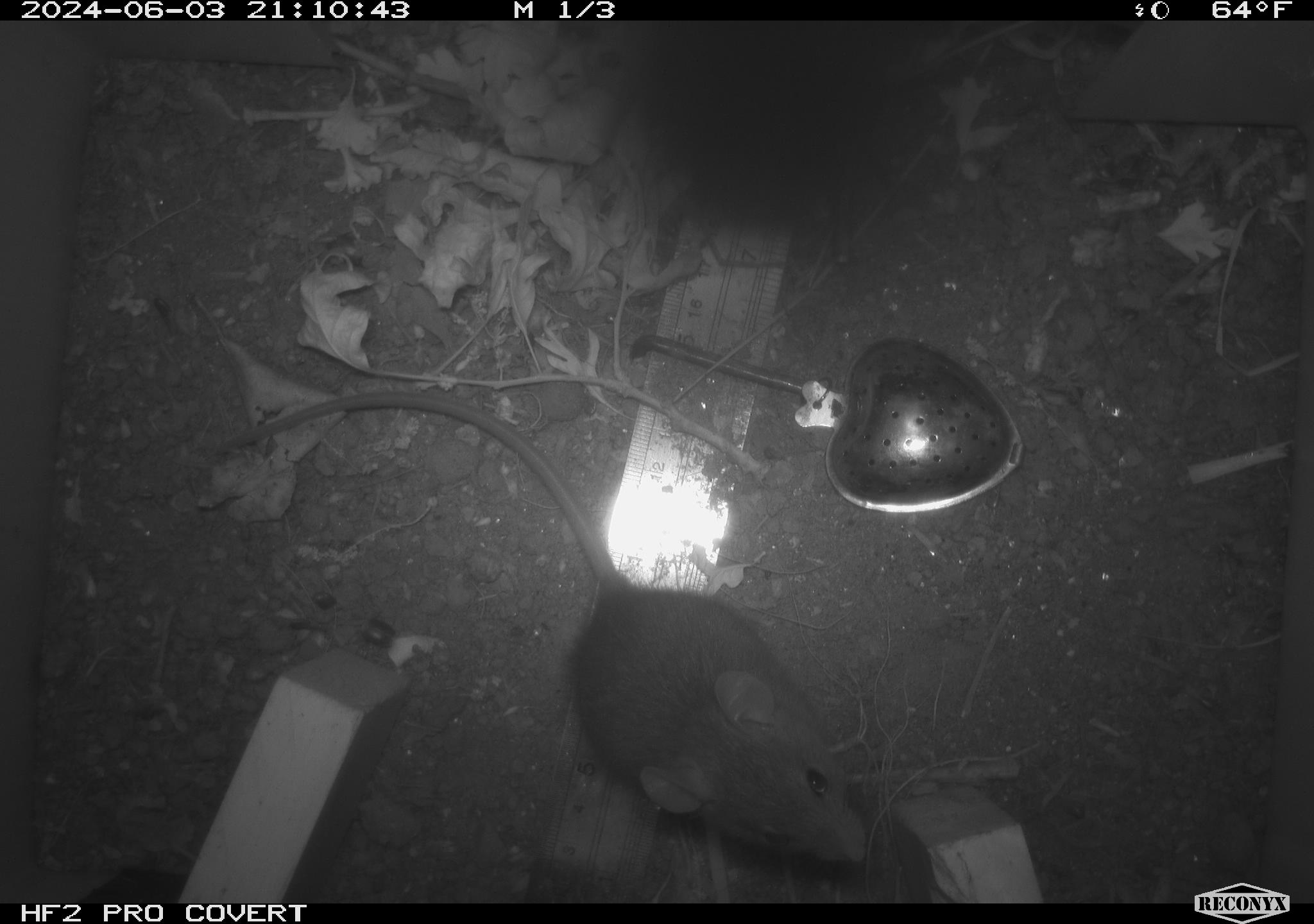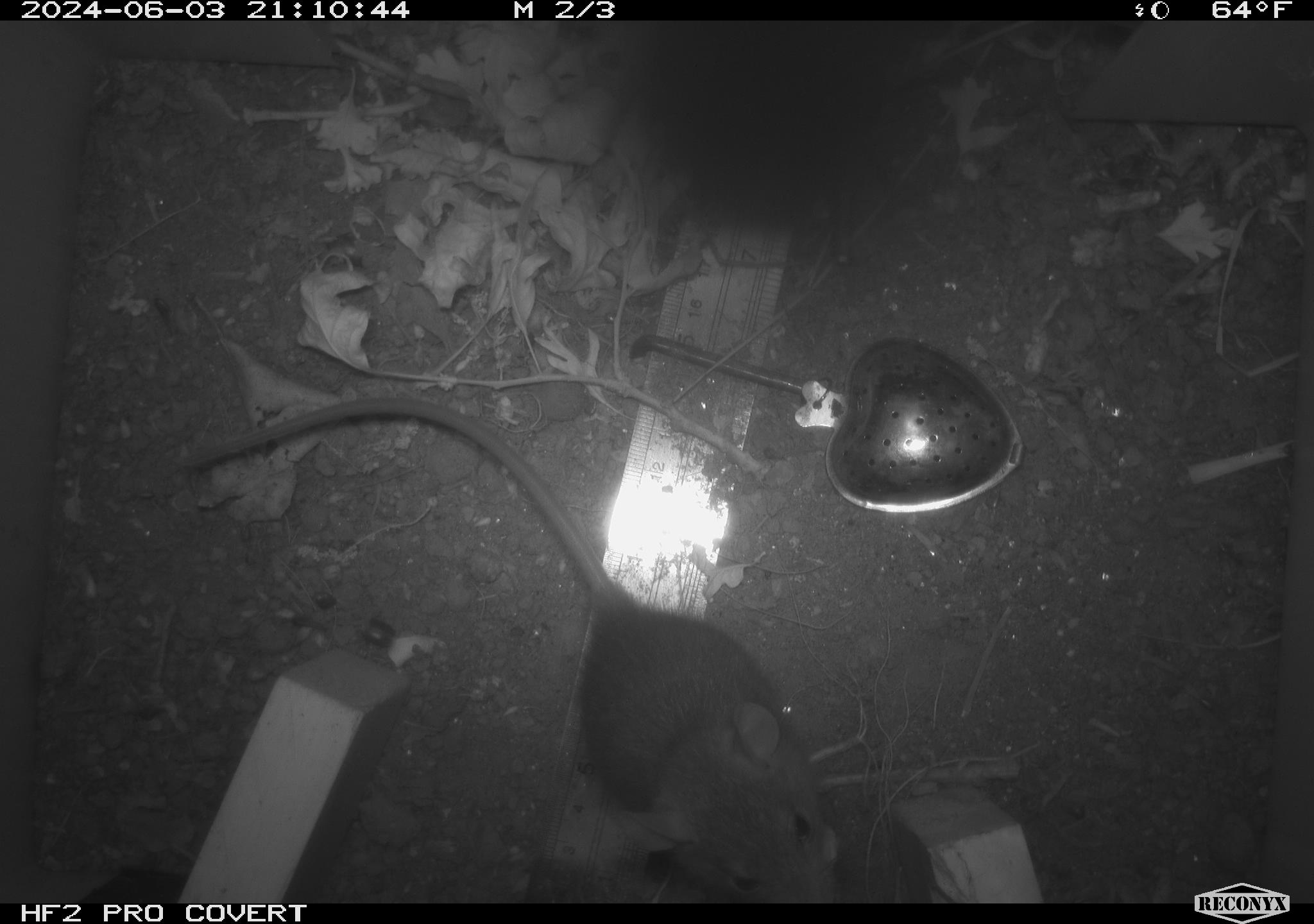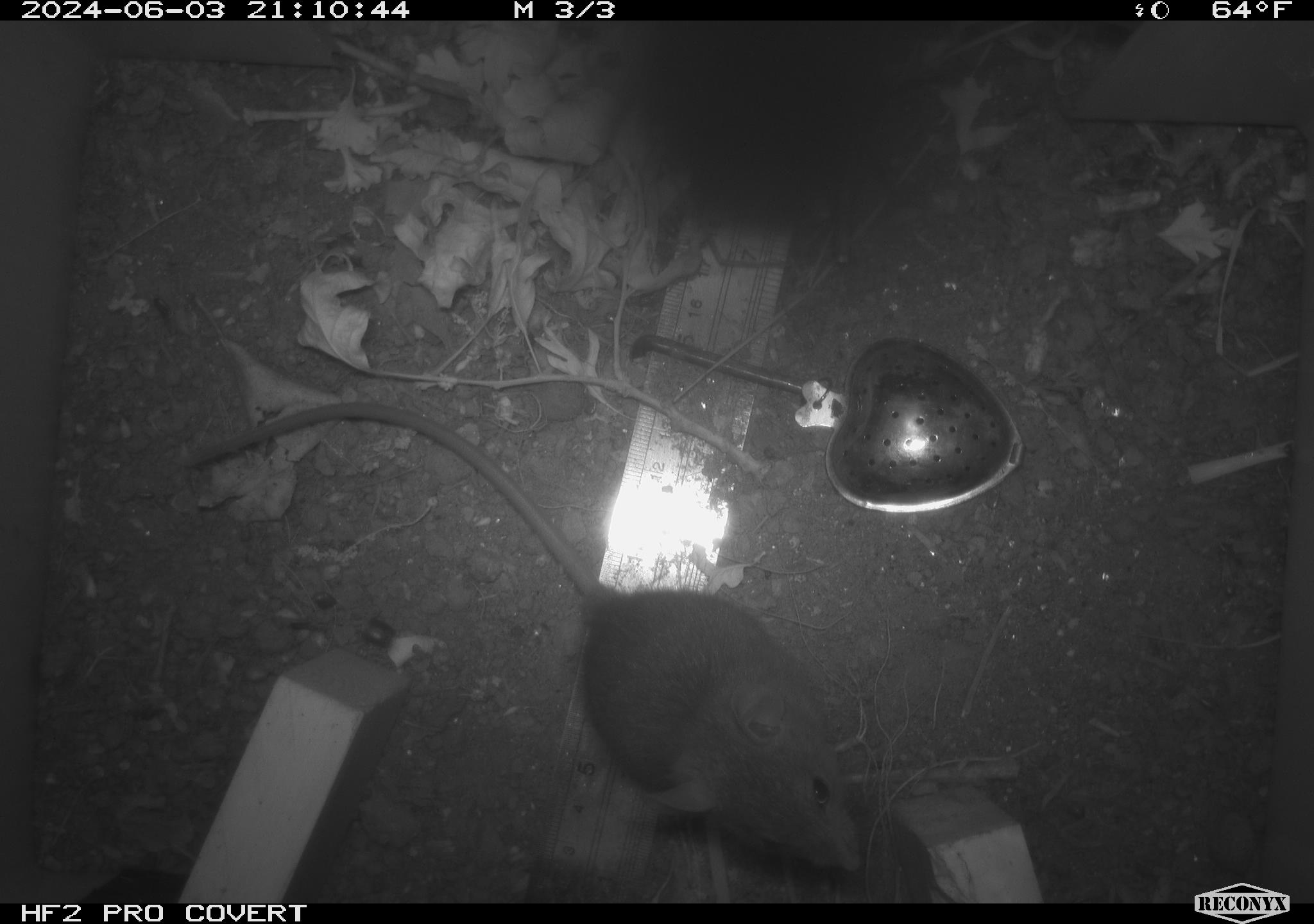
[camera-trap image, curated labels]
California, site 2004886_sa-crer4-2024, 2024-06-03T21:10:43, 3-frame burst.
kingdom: Animalia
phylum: Chordata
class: Mammalia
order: Rodentia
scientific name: Rodentia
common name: mouse species